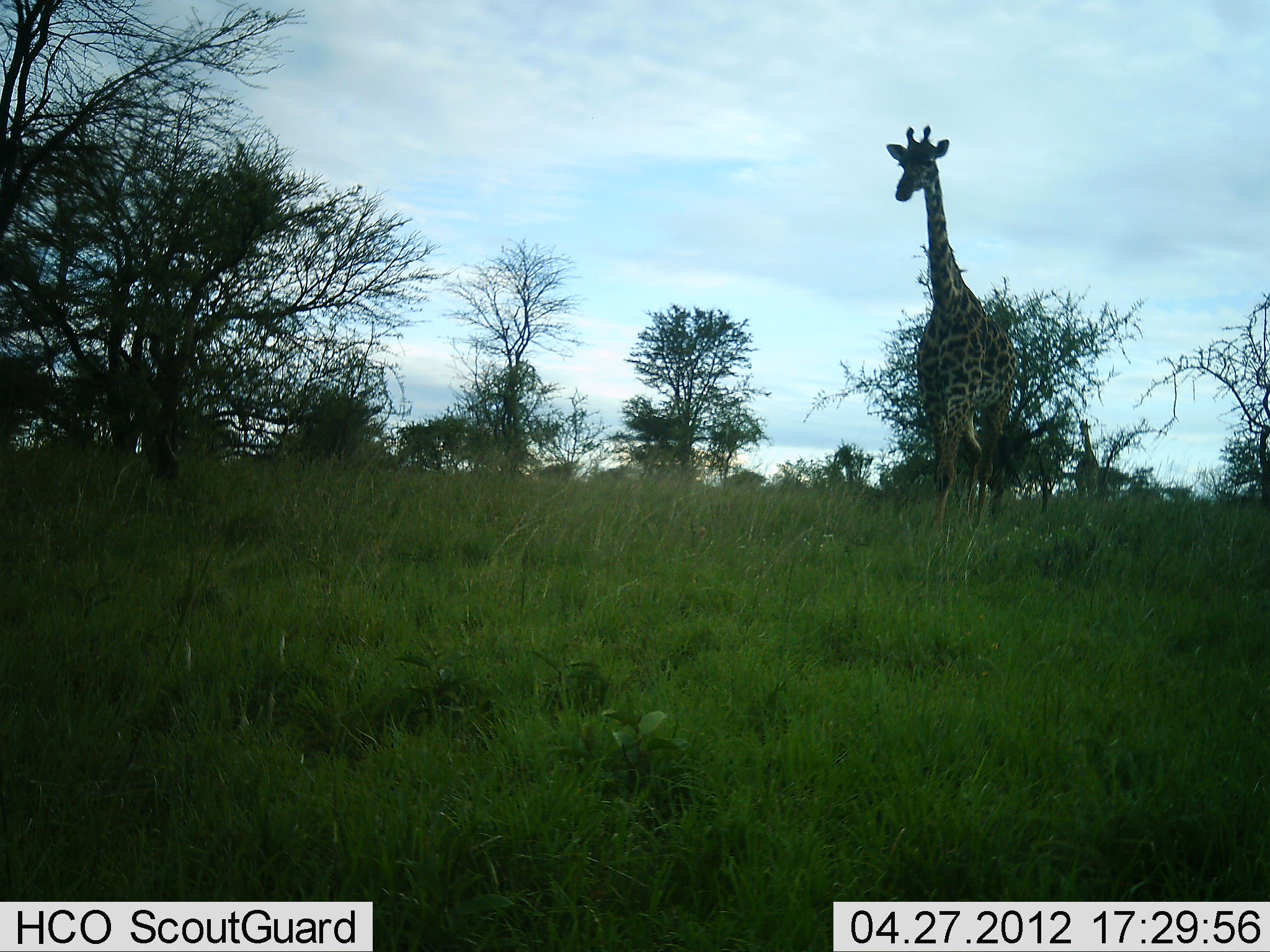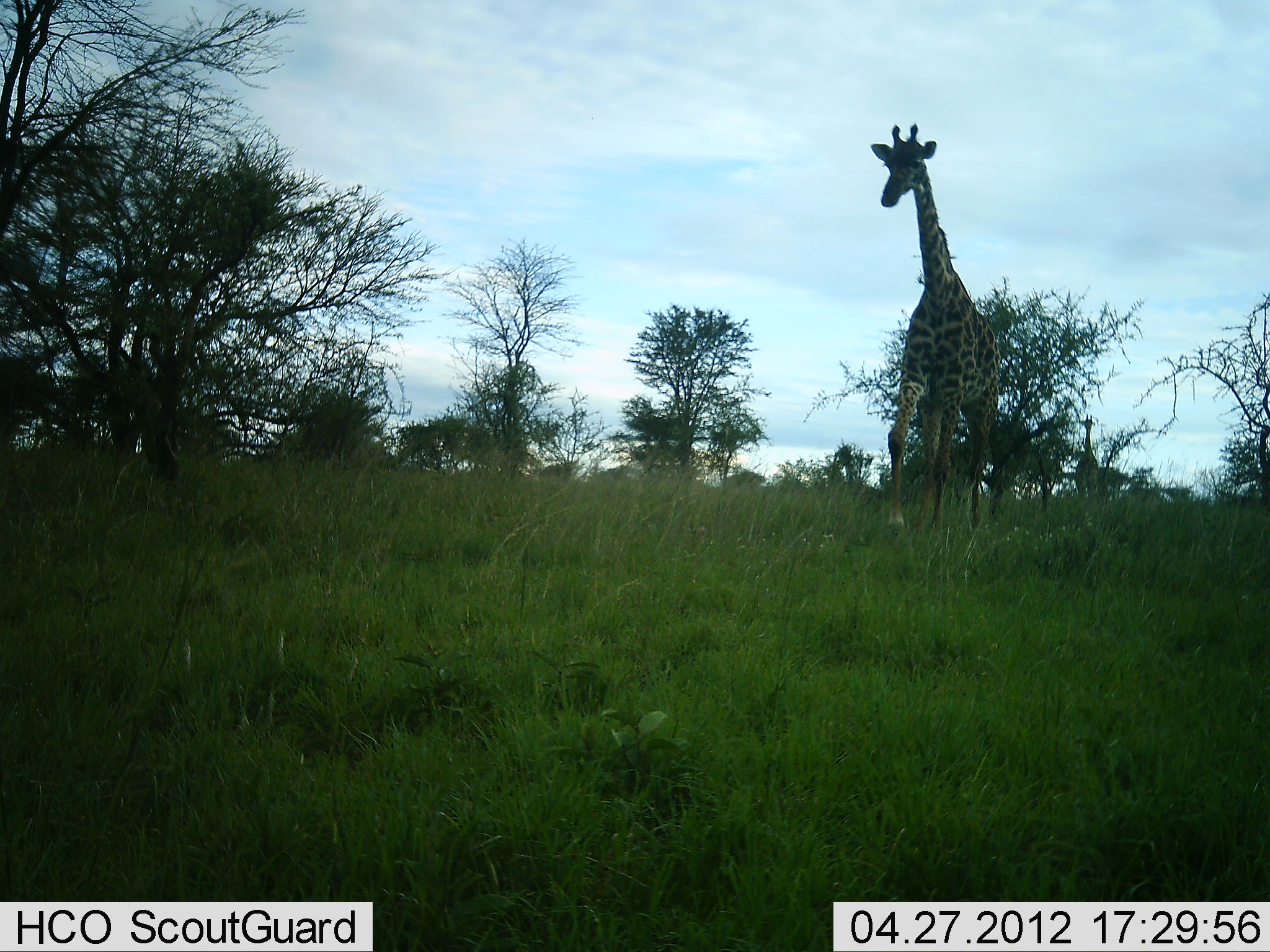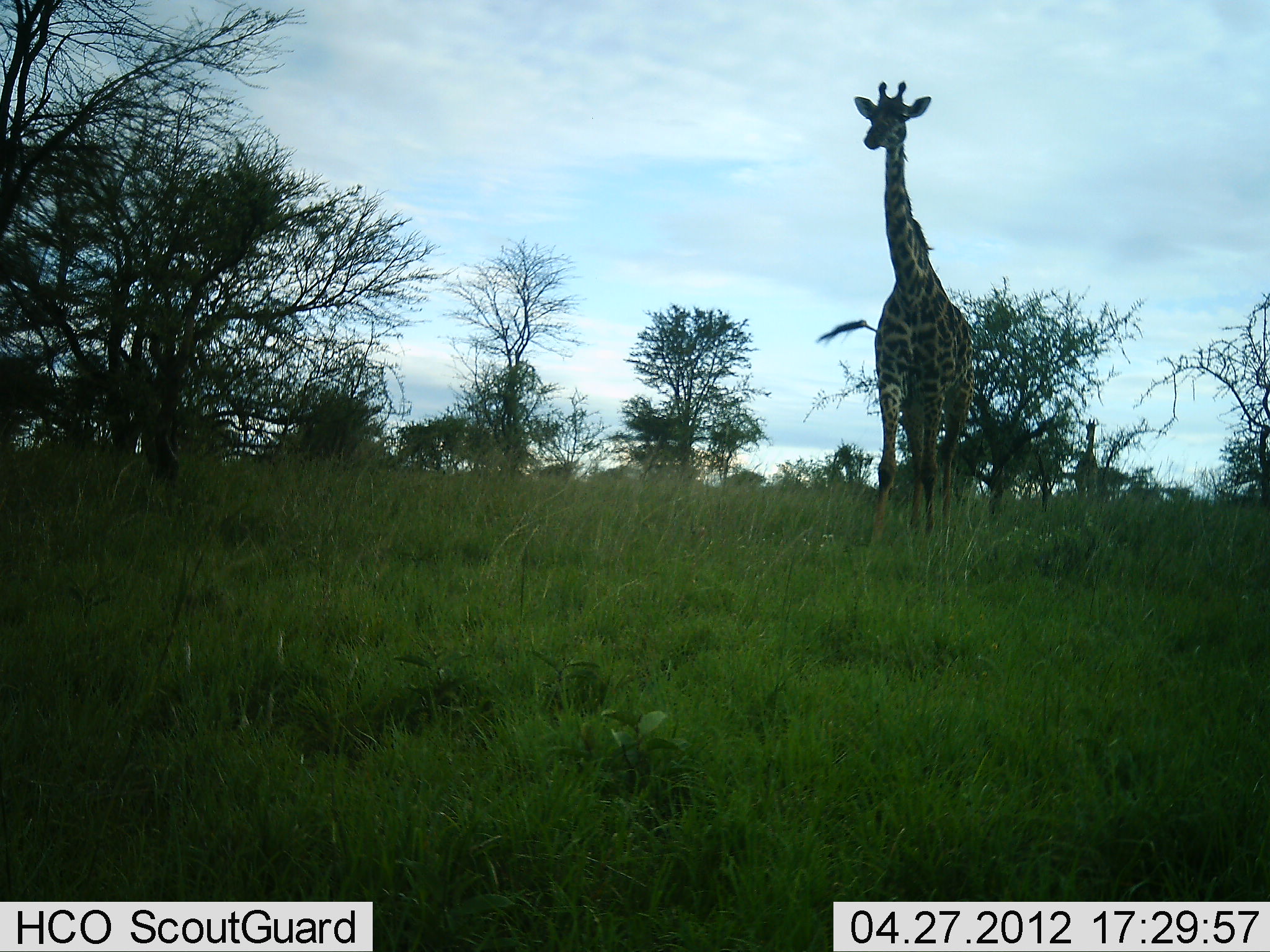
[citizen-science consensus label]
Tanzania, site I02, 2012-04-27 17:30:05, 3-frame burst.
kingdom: Animalia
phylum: Chordata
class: Mammalia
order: Artiodactyla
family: Giraffidae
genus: Giraffa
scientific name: Giraffa camelopardalis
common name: giraffe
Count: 2.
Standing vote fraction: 30%.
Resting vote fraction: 0%.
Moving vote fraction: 78%.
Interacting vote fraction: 0%.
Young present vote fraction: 0%.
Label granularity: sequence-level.